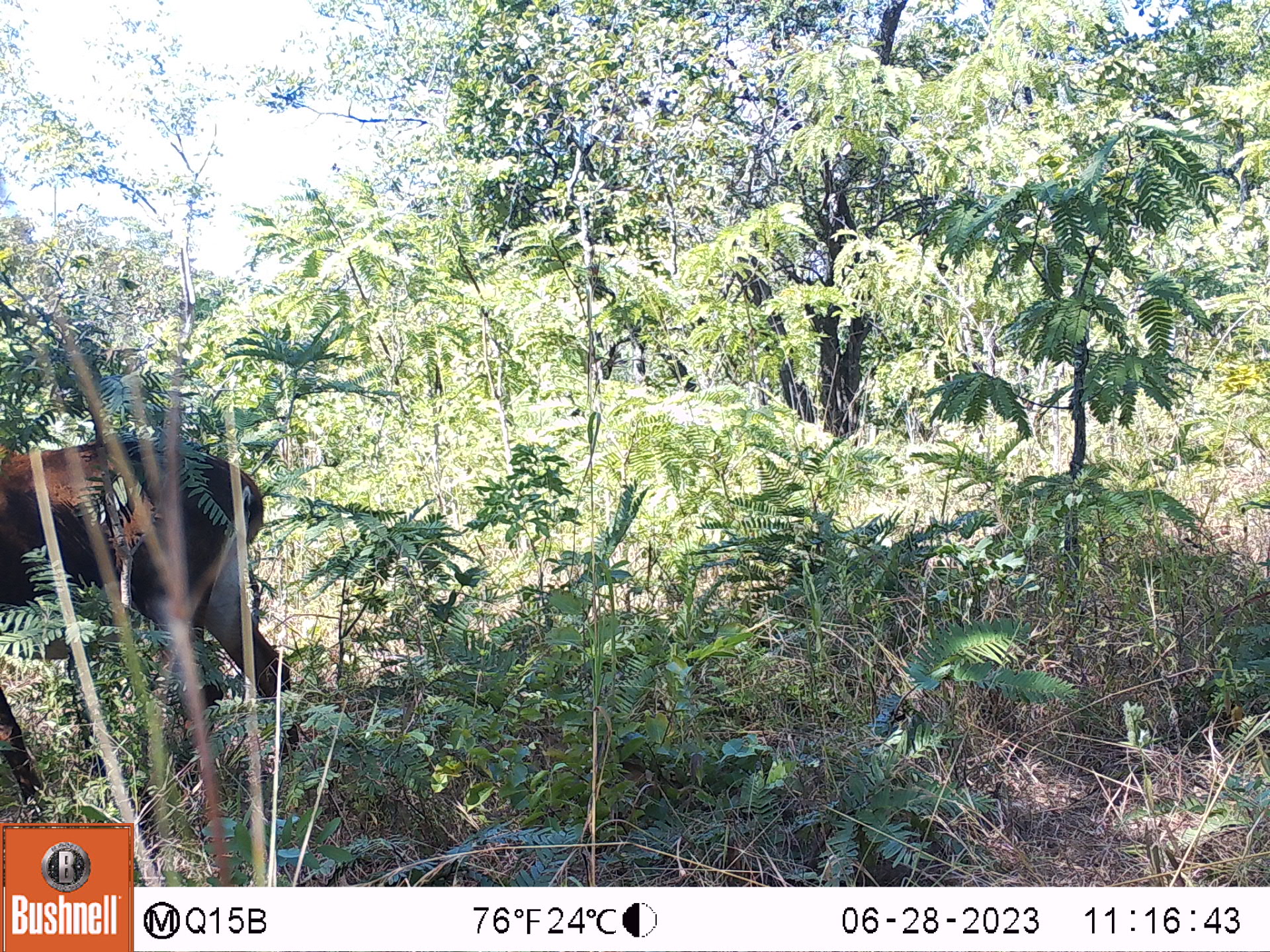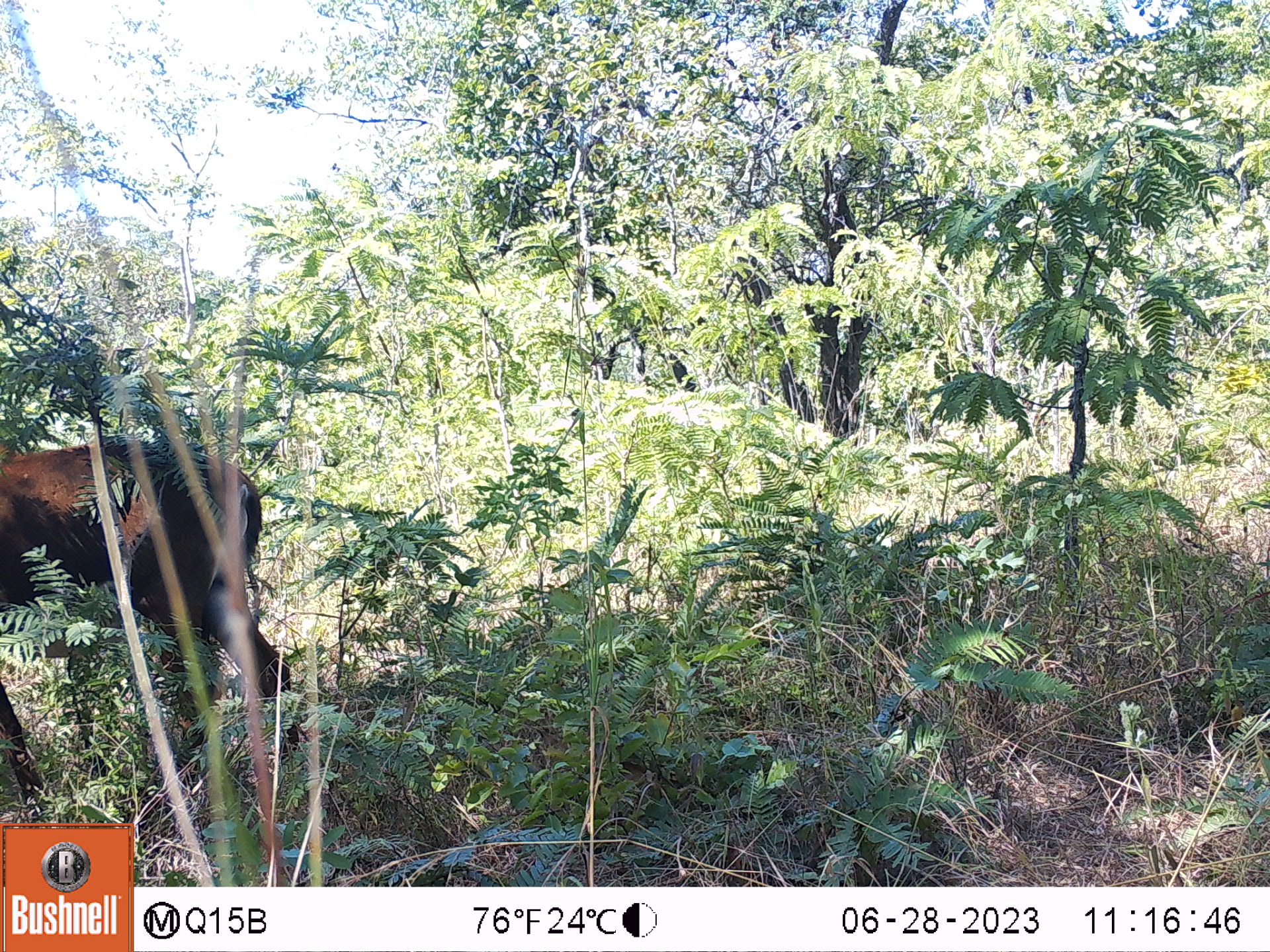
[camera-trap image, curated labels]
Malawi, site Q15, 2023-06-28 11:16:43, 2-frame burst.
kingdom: Animalia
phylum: Chordata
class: Mammalia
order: Artiodactyla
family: Bovidae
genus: Hippotragus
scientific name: Hippotragus niger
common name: sable antelope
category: sable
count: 1